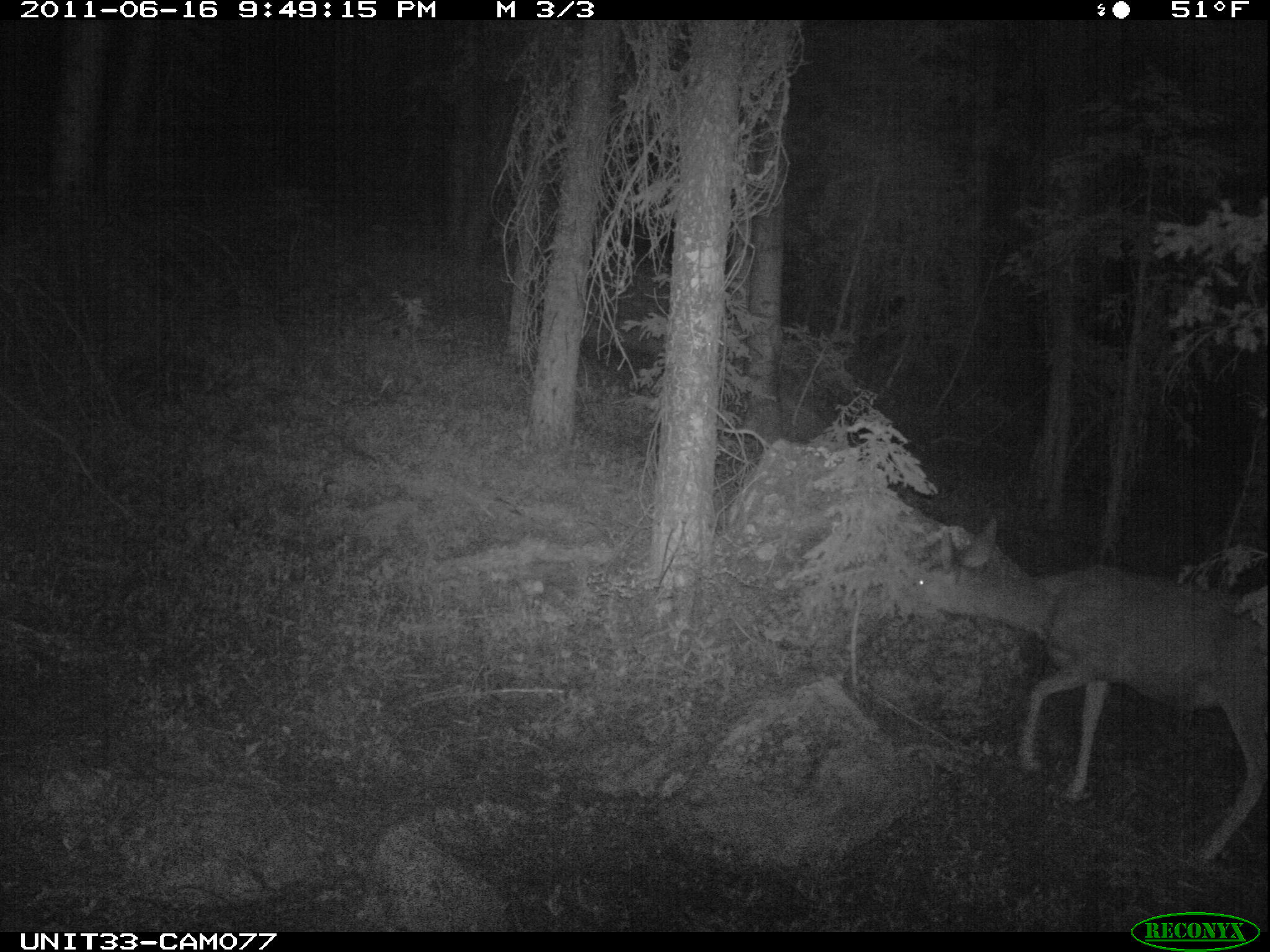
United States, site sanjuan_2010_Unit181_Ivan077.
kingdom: Animalia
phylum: Chordata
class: Mammalia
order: Artiodactyla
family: Cervidae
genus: Odocoileus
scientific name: Odocoileus hemionus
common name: mule deer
Odocoileus hemionus (mule deer).